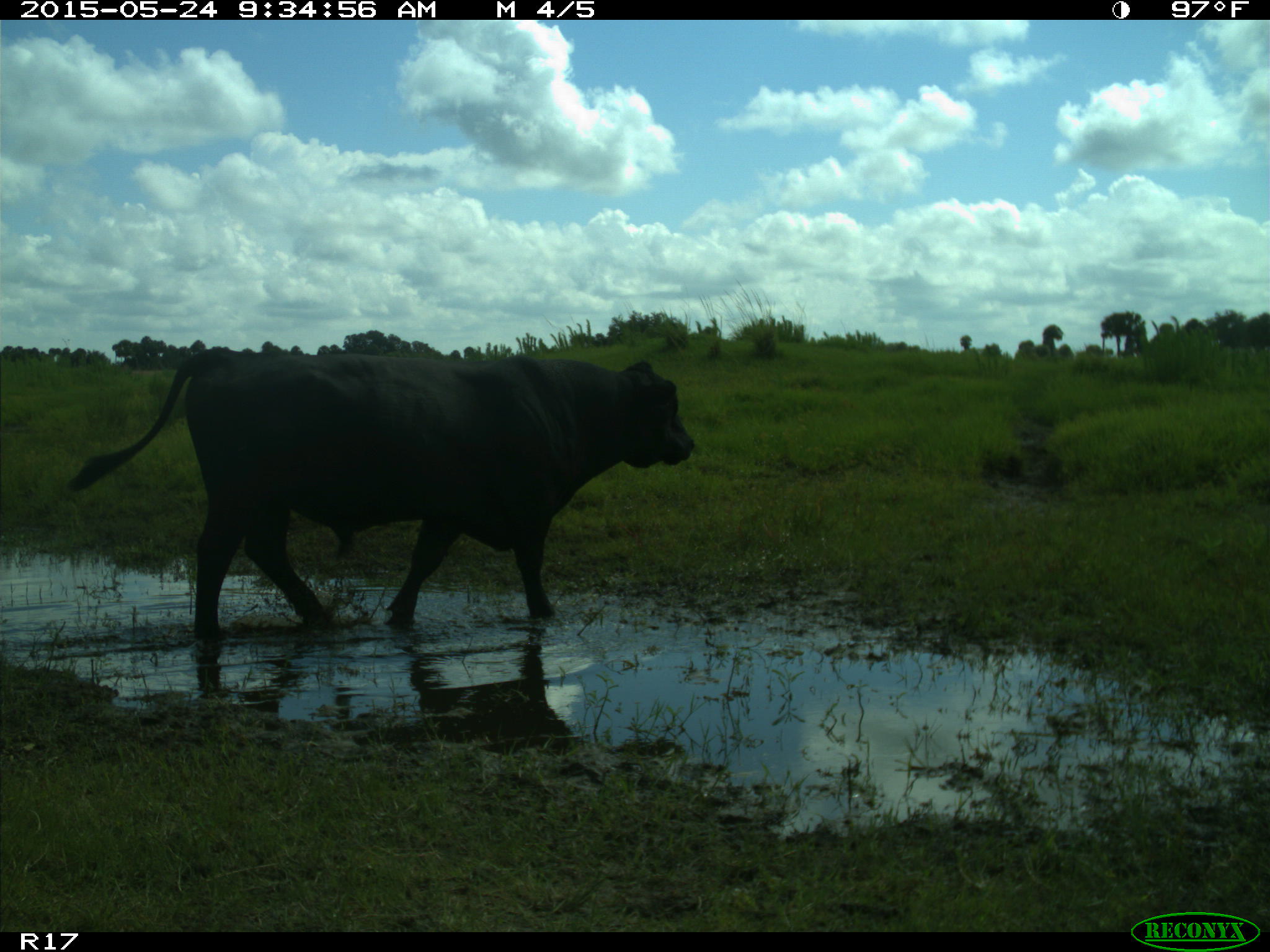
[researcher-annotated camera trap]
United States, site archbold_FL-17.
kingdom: Animalia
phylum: Chordata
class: Mammalia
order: Artiodactyla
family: Bovidae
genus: Bos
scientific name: Bos taurus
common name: domestic cow